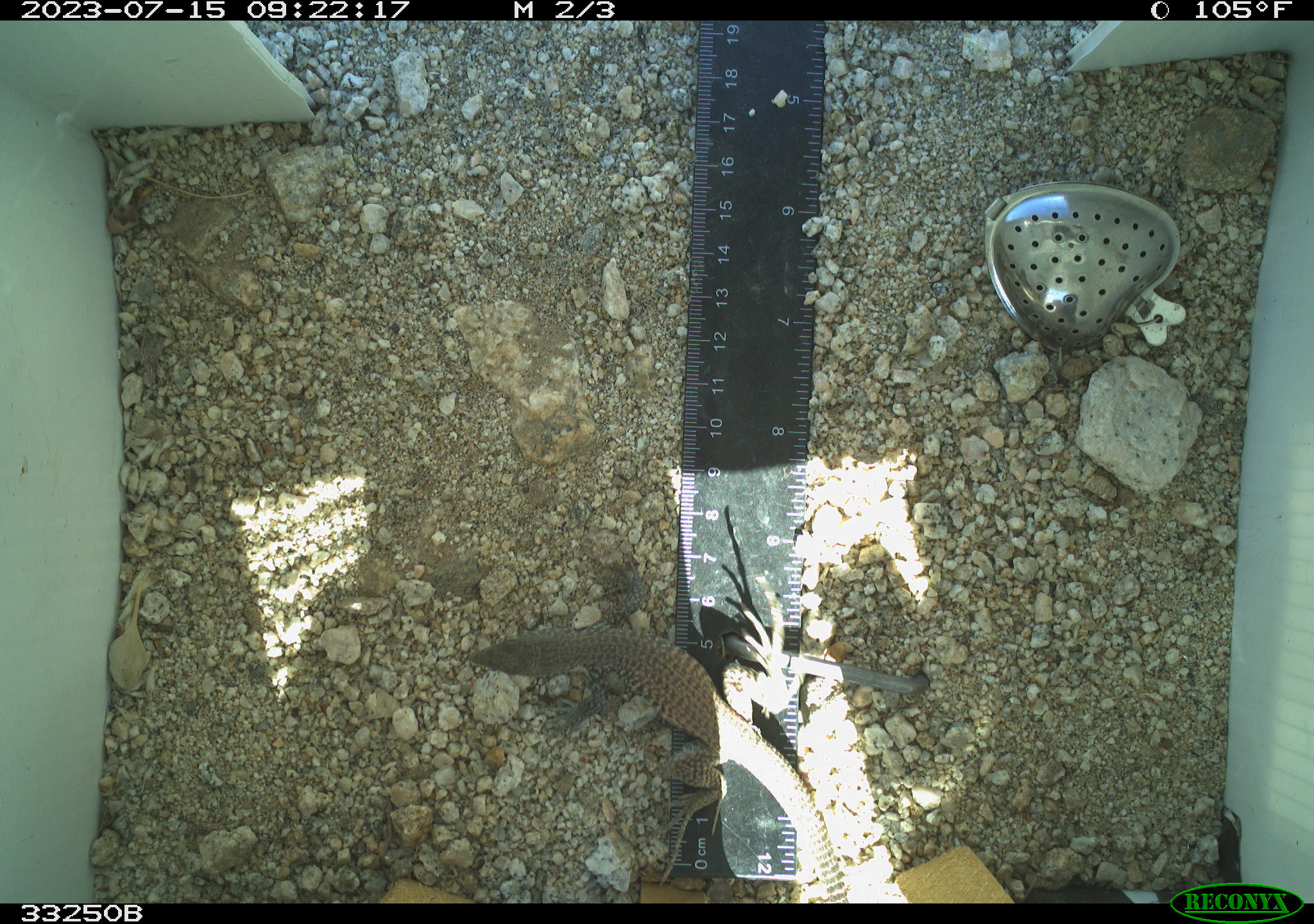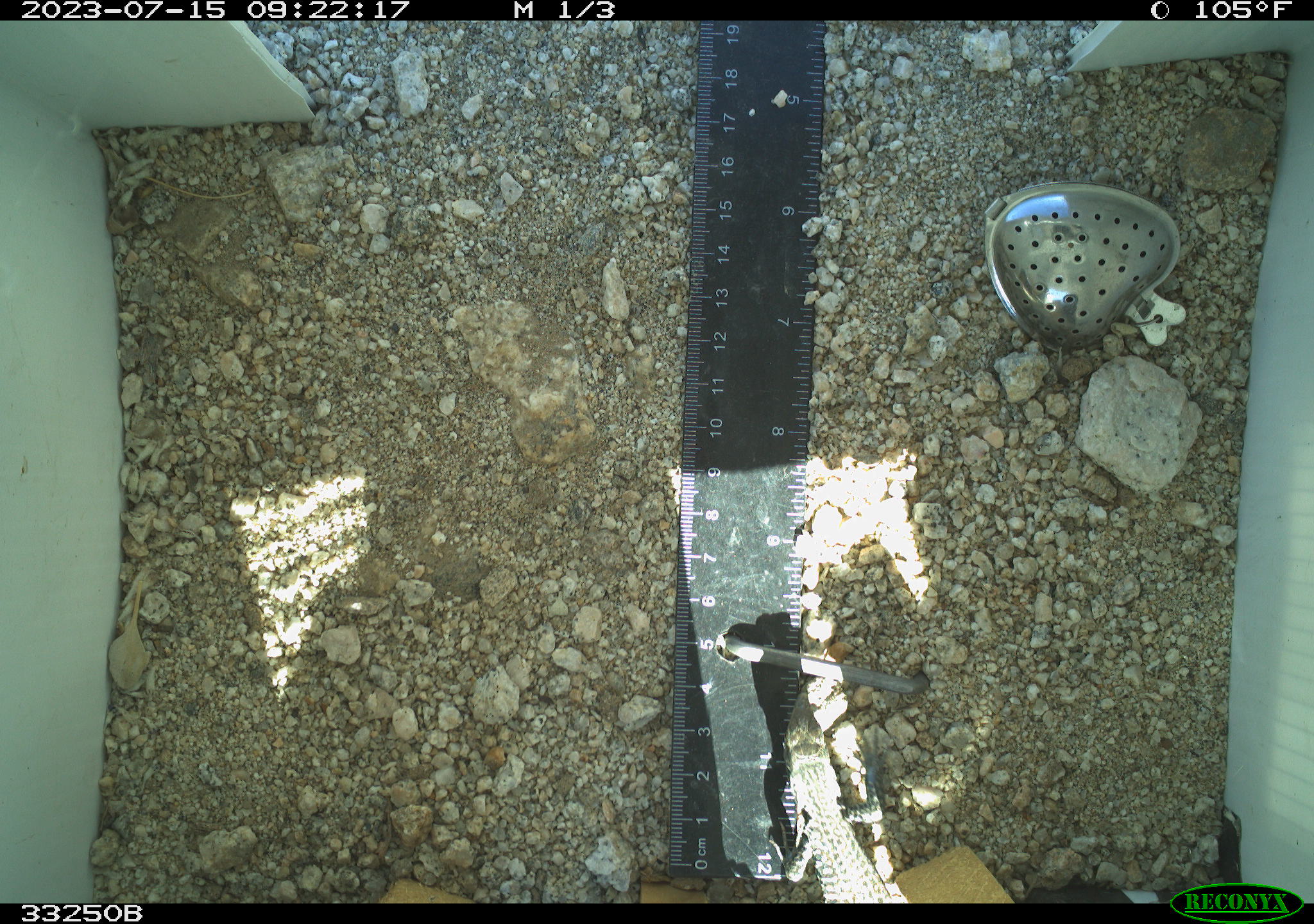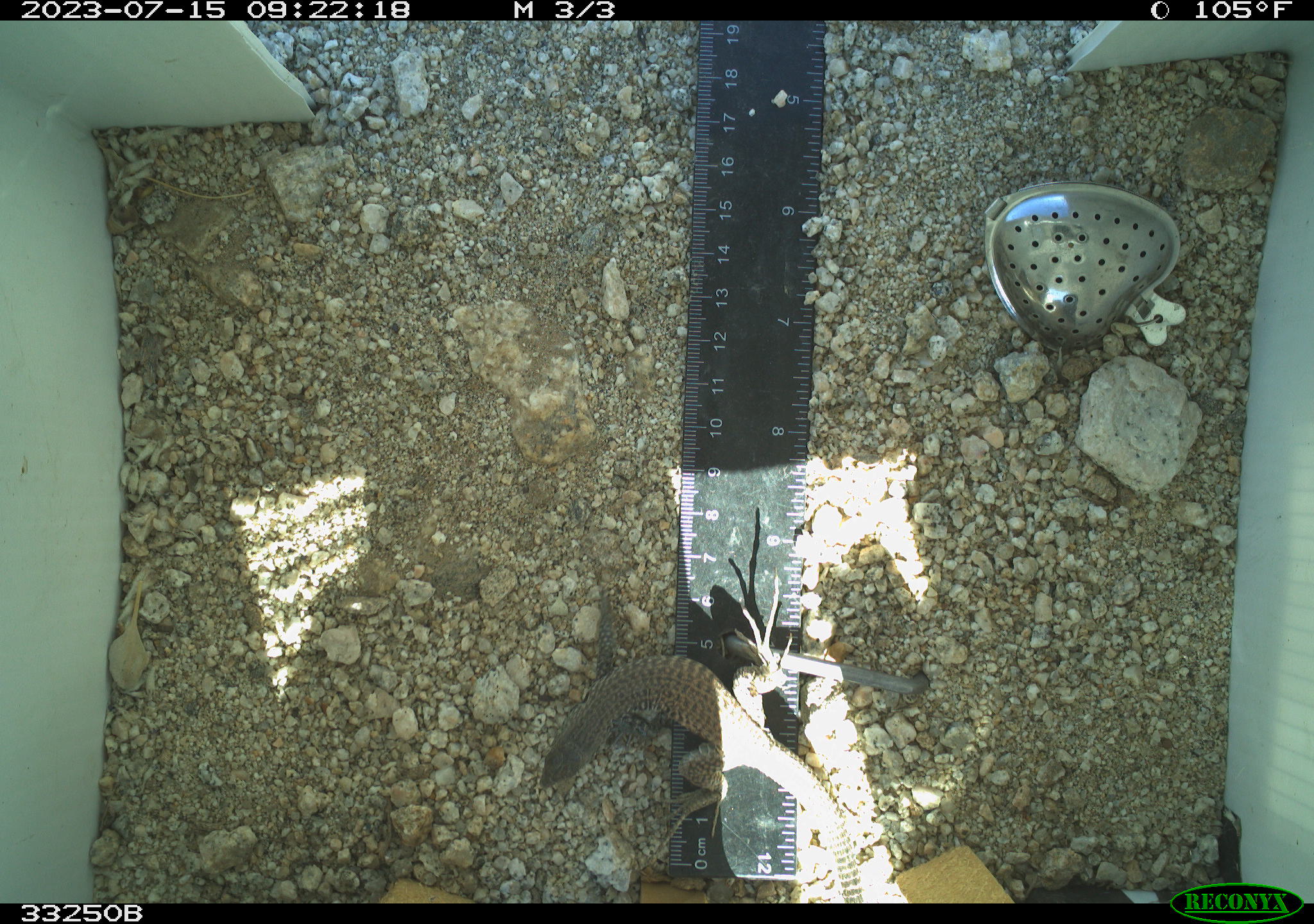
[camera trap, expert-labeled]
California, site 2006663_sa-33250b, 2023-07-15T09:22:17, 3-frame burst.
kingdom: Animalia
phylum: Chordata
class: Reptilia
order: Squamata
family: Teiidae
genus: Aspidoscelis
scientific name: Aspidoscelis tigris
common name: western whiptail